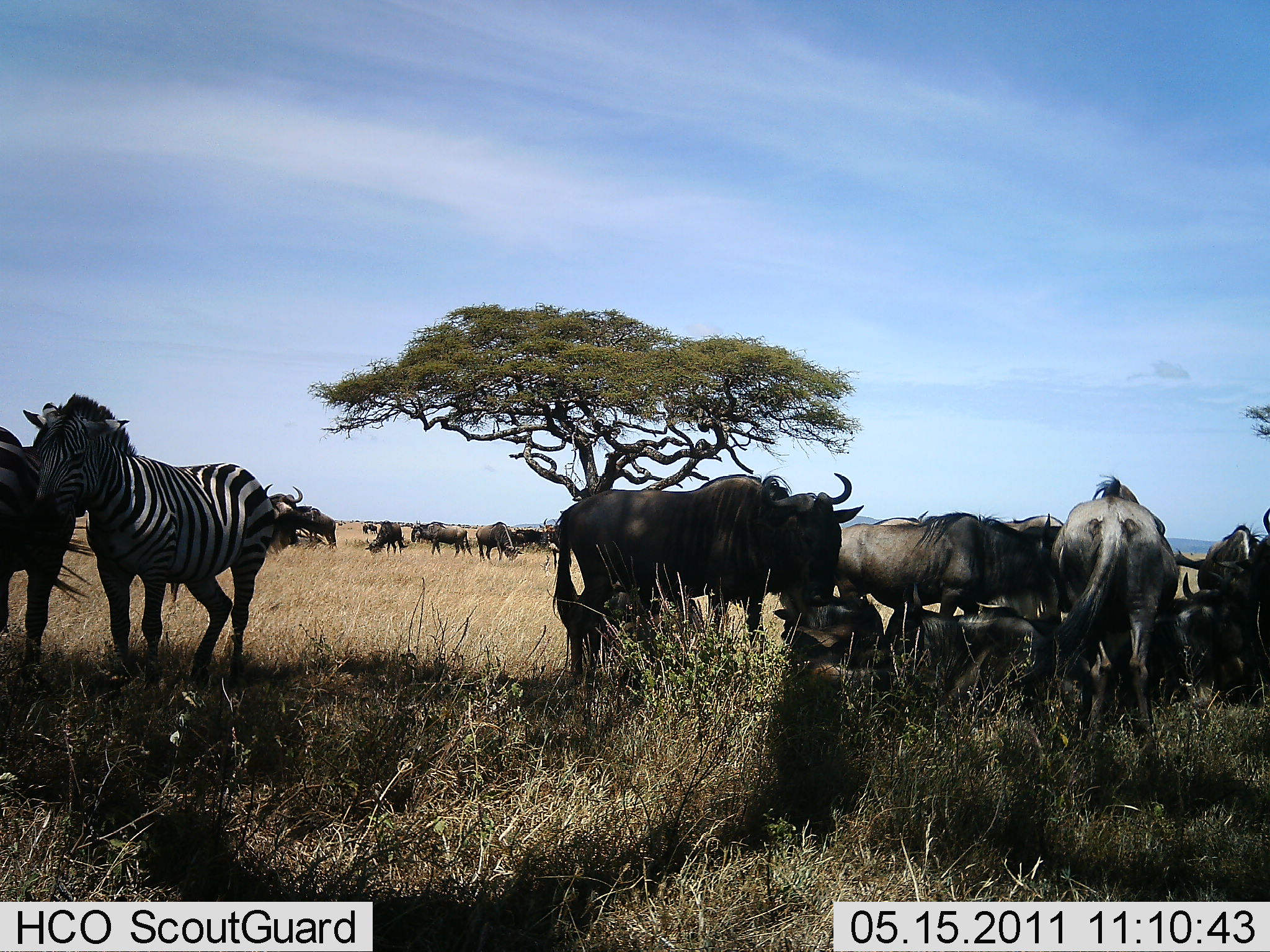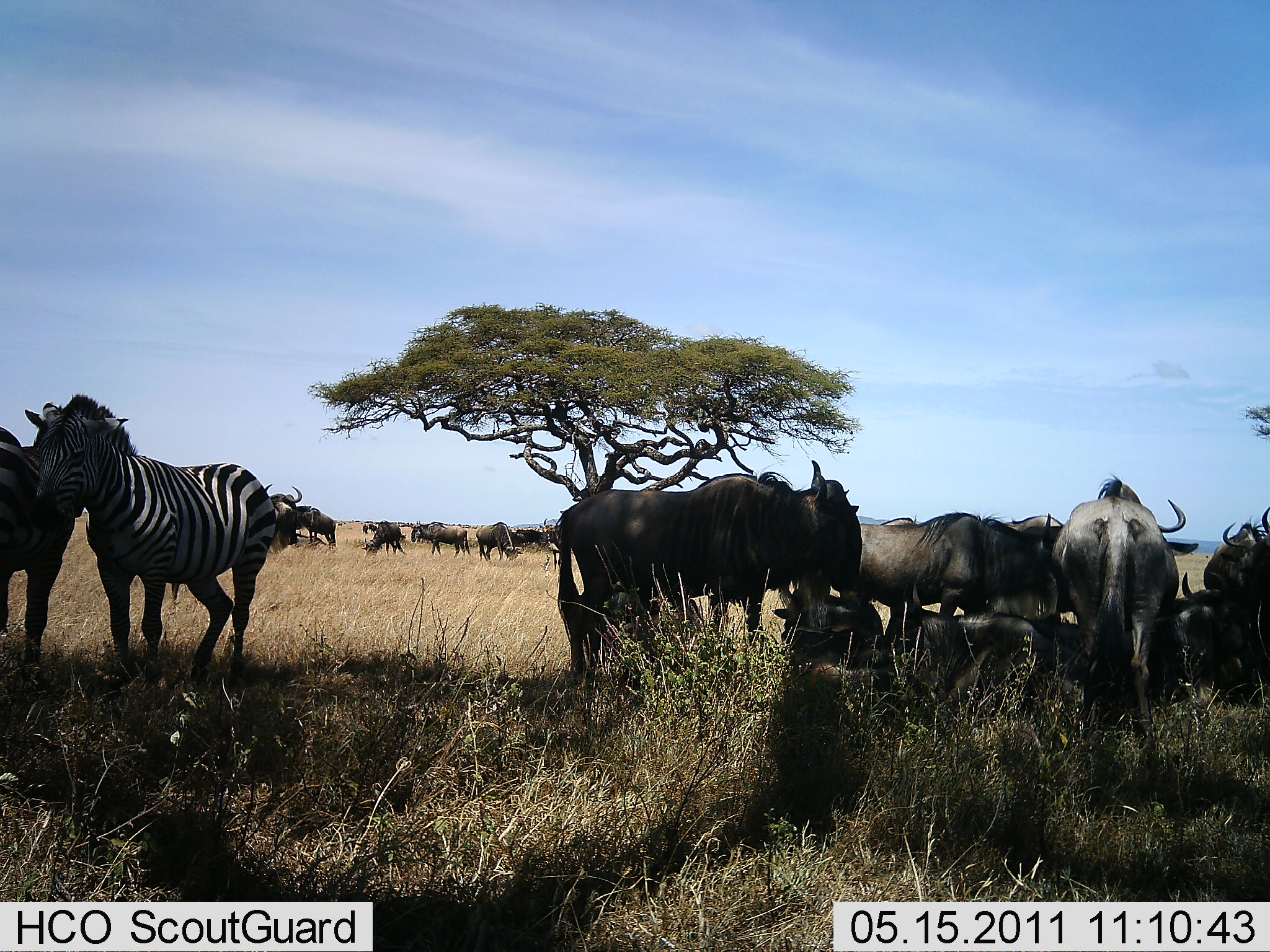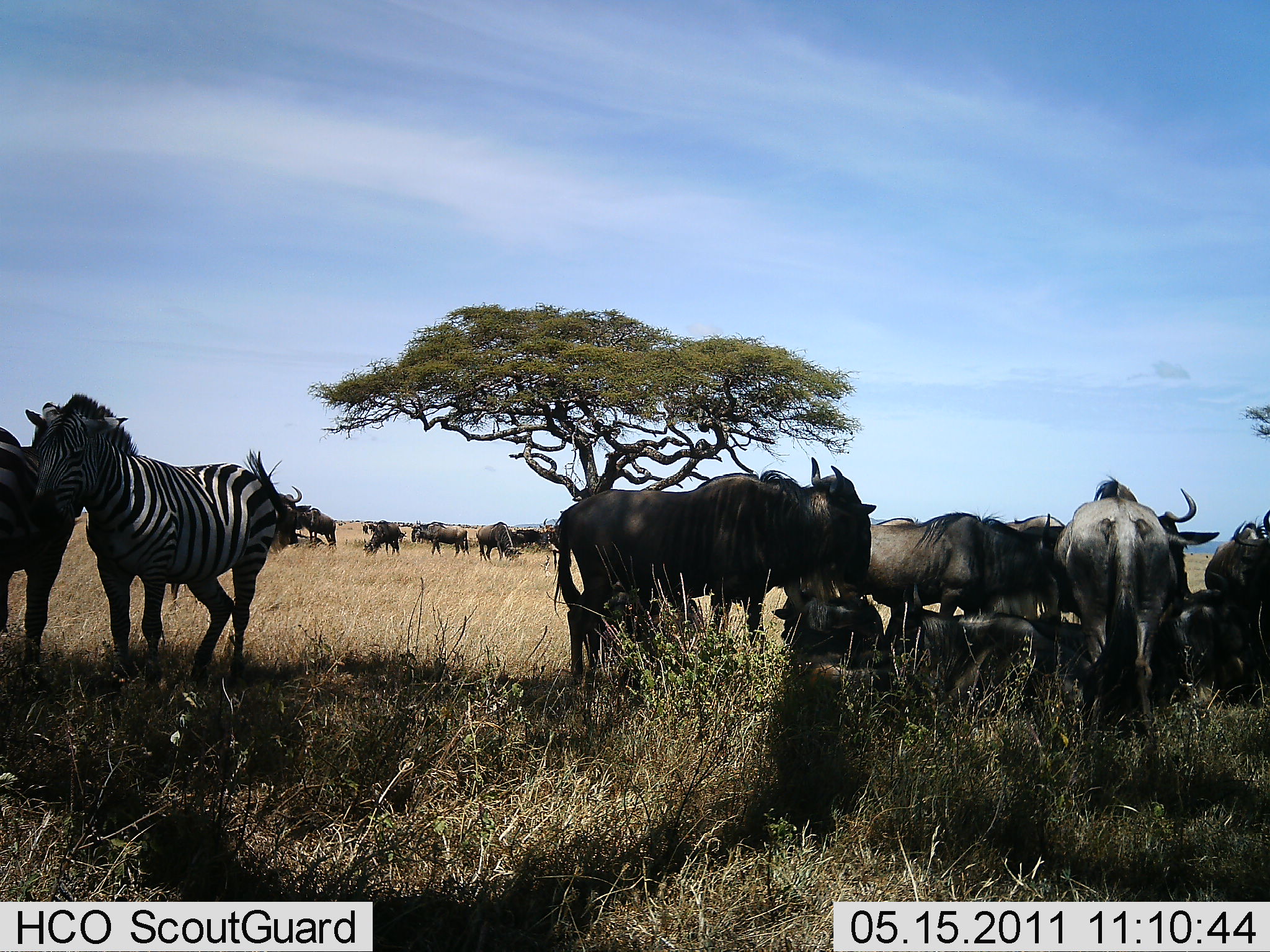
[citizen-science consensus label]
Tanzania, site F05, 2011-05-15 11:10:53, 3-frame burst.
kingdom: Animalia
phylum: Chordata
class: Mammalia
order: Artiodactyla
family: Bovidae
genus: Connochaetes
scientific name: Connochaetes taurinus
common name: blue wildebeest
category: wildebeest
Wildebeest (blue wildebeest) (Connochaetes taurinus), count 11-50. Behavior (volunteer vote fractions): standing 83%, resting 75%, moving 0%, interacting 17%. Young present (vote fraction): 0%. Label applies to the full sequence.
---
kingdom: Animalia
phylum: Chordata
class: Mammalia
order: Perissodactyla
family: Equidae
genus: Equus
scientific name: Equus quagga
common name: plains zebra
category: zebra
Zebra (plains zebra) (Equus quagga), count 2. Behavior (volunteer vote fractions): standing 67%, resting 8%, moving 25%, interacting 17%. Young present (vote fraction): 0%. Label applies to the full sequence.